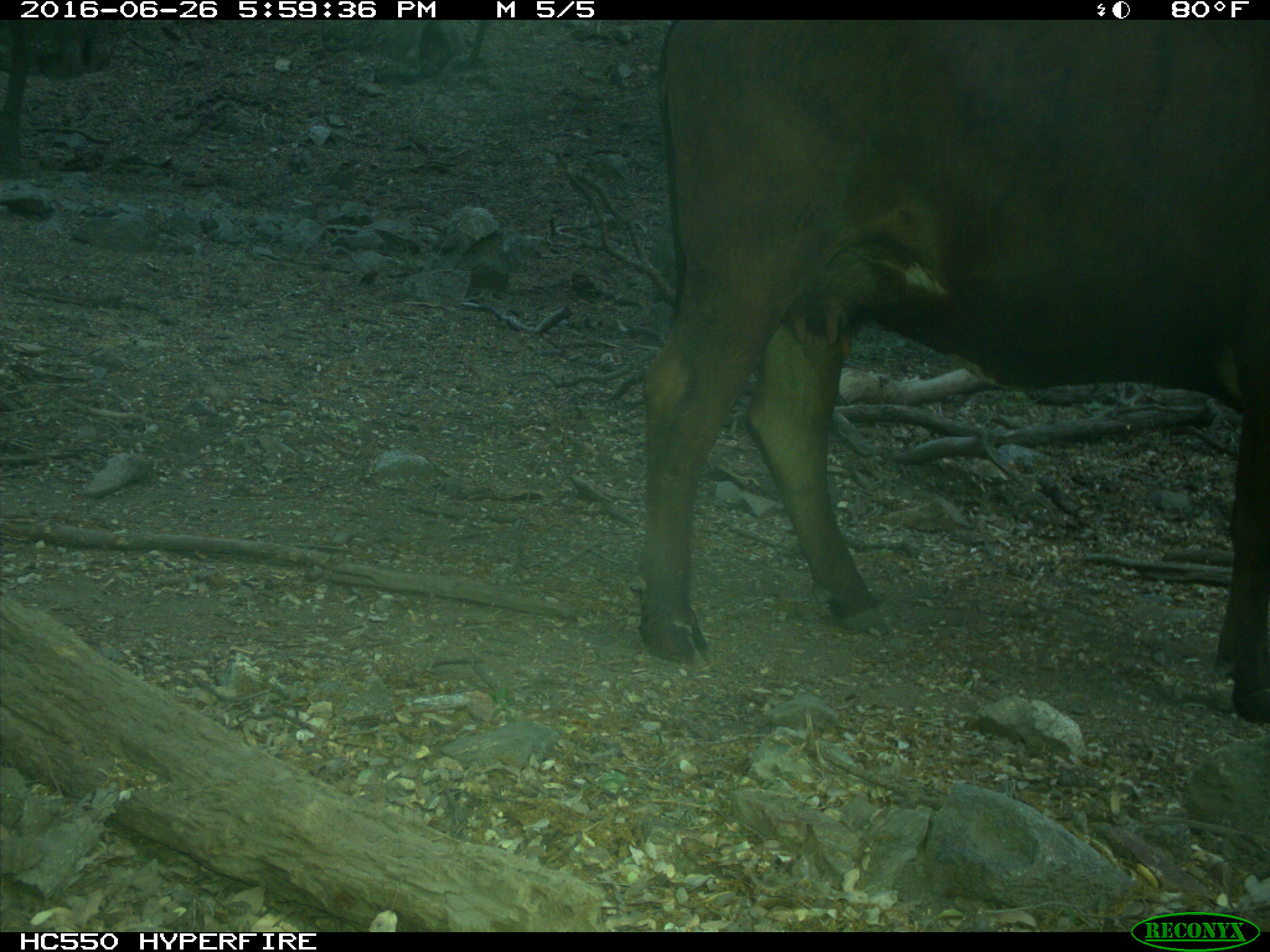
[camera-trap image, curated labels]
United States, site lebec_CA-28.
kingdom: Animalia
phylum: Chordata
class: Mammalia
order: Artiodactyla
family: Bovidae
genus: Bos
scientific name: Bos taurus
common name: domestic cow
Bos taurus (domestic cow).